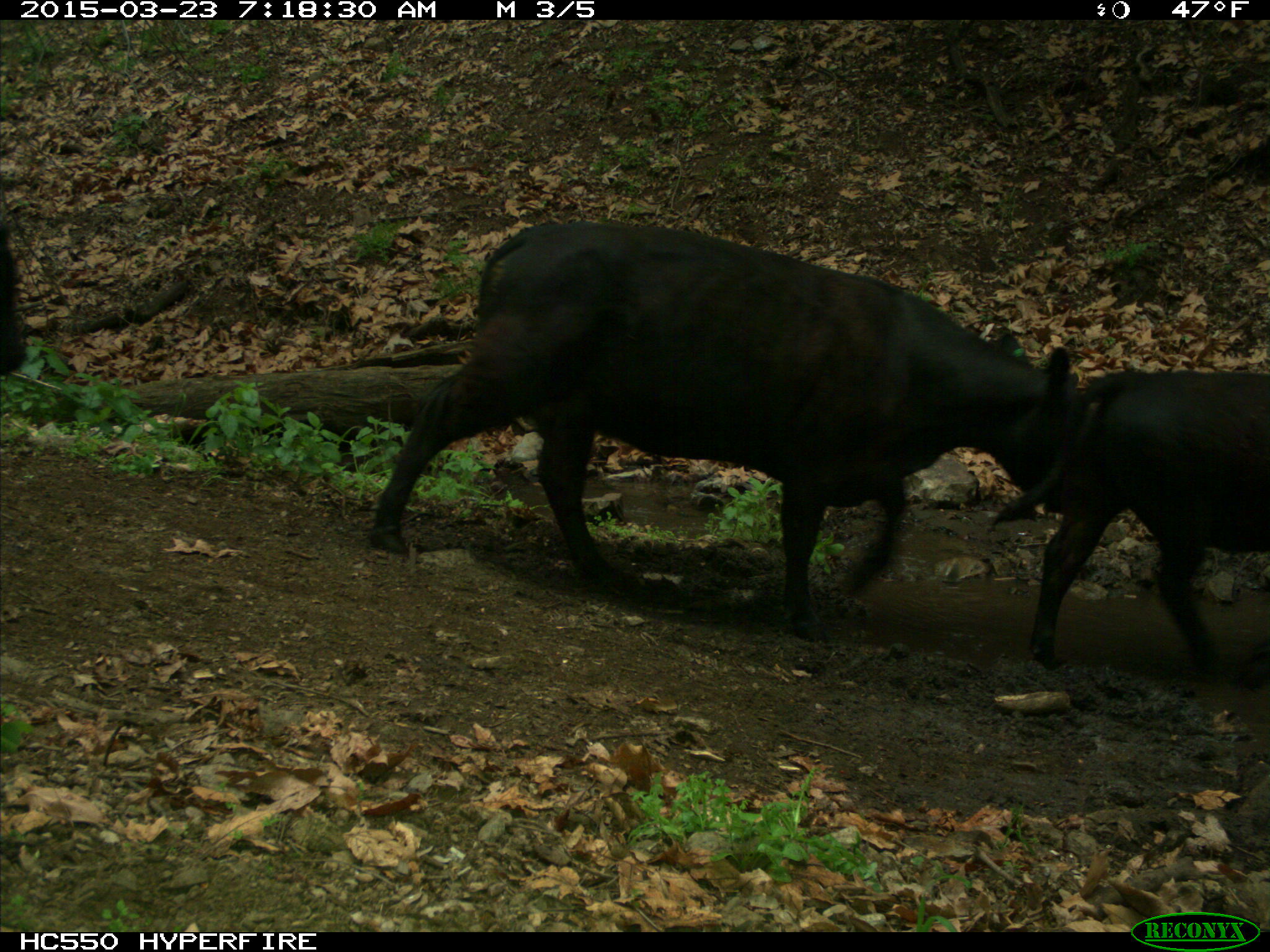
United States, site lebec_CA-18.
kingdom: Animalia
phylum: Chordata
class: Mammalia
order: Artiodactyla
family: Bovidae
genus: Bos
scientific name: Bos taurus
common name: domestic cow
Bos taurus (domestic cow).